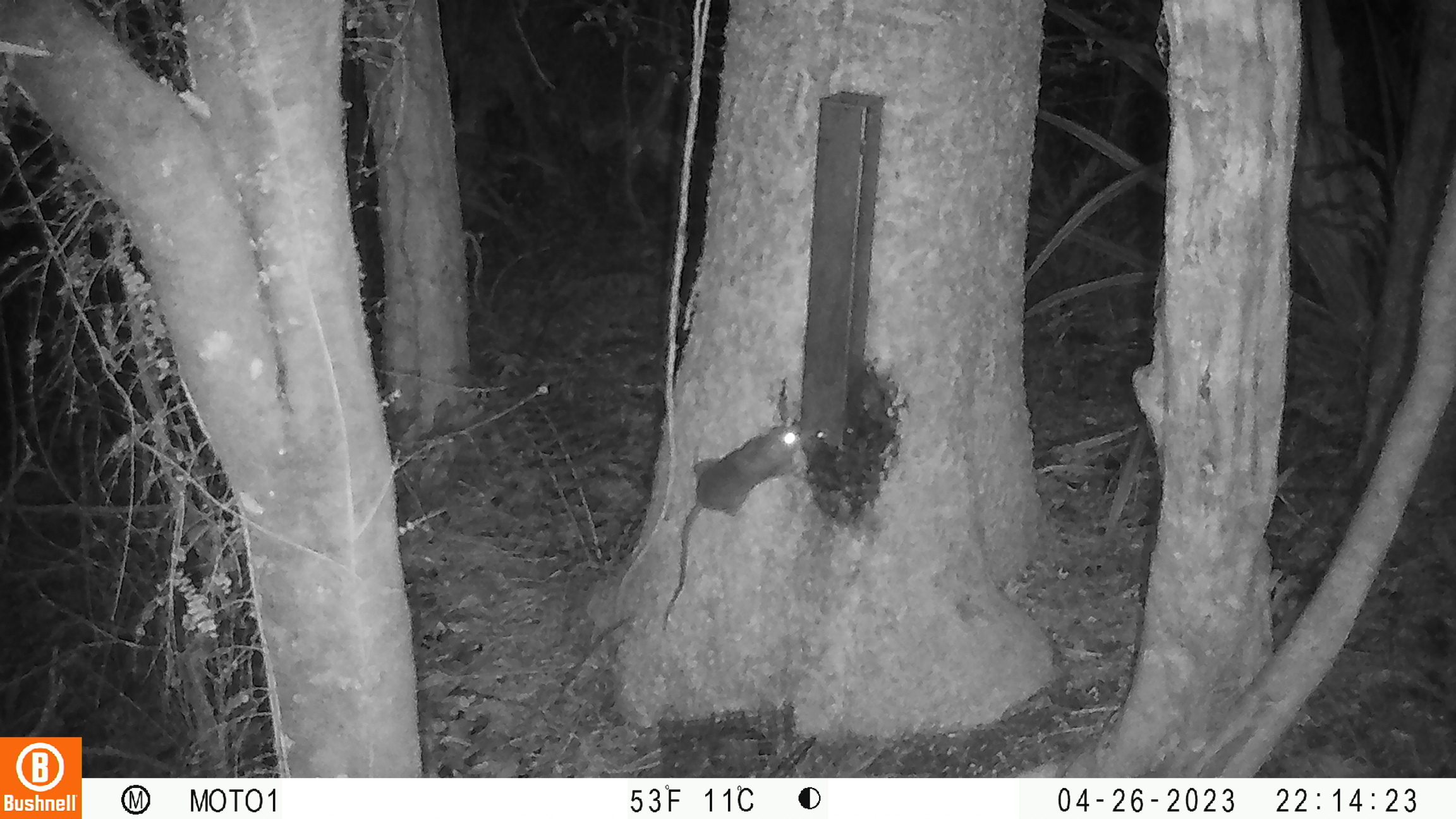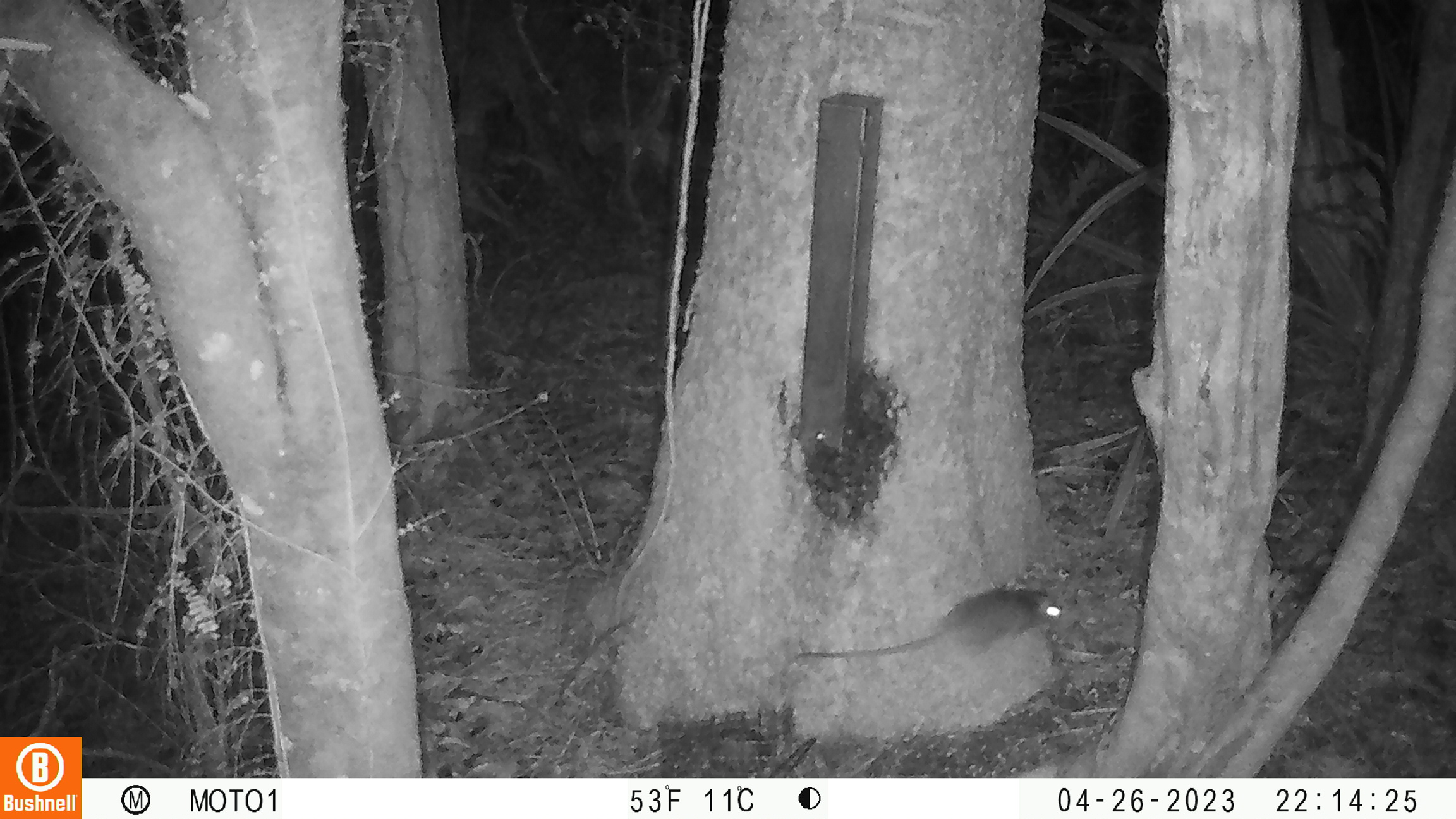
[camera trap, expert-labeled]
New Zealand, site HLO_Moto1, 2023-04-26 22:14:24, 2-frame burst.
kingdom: Animalia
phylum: Chordata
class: Mammalia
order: Rodentia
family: Muridae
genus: Rattus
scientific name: Rattus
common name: rat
Rat (Rattus).